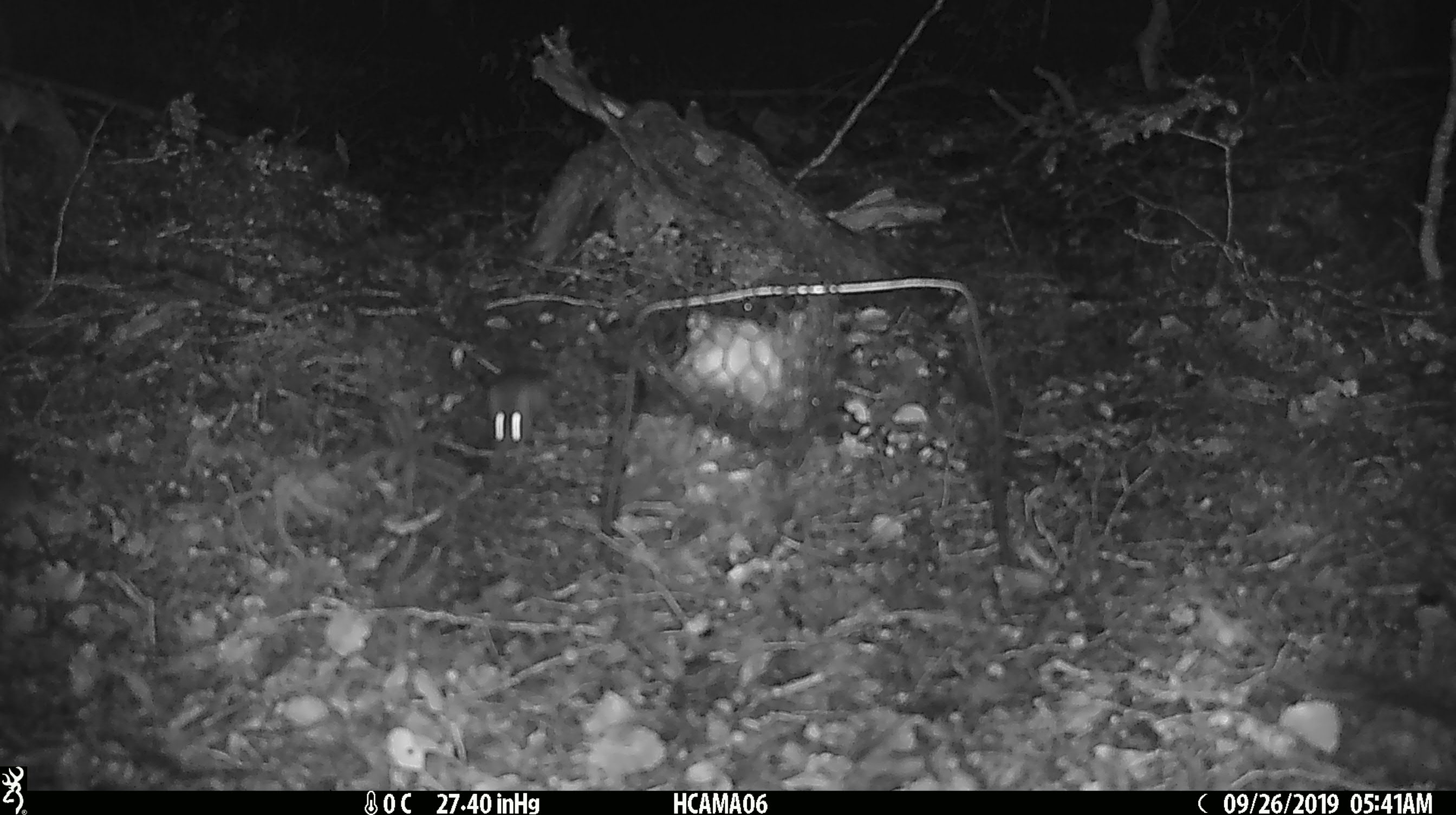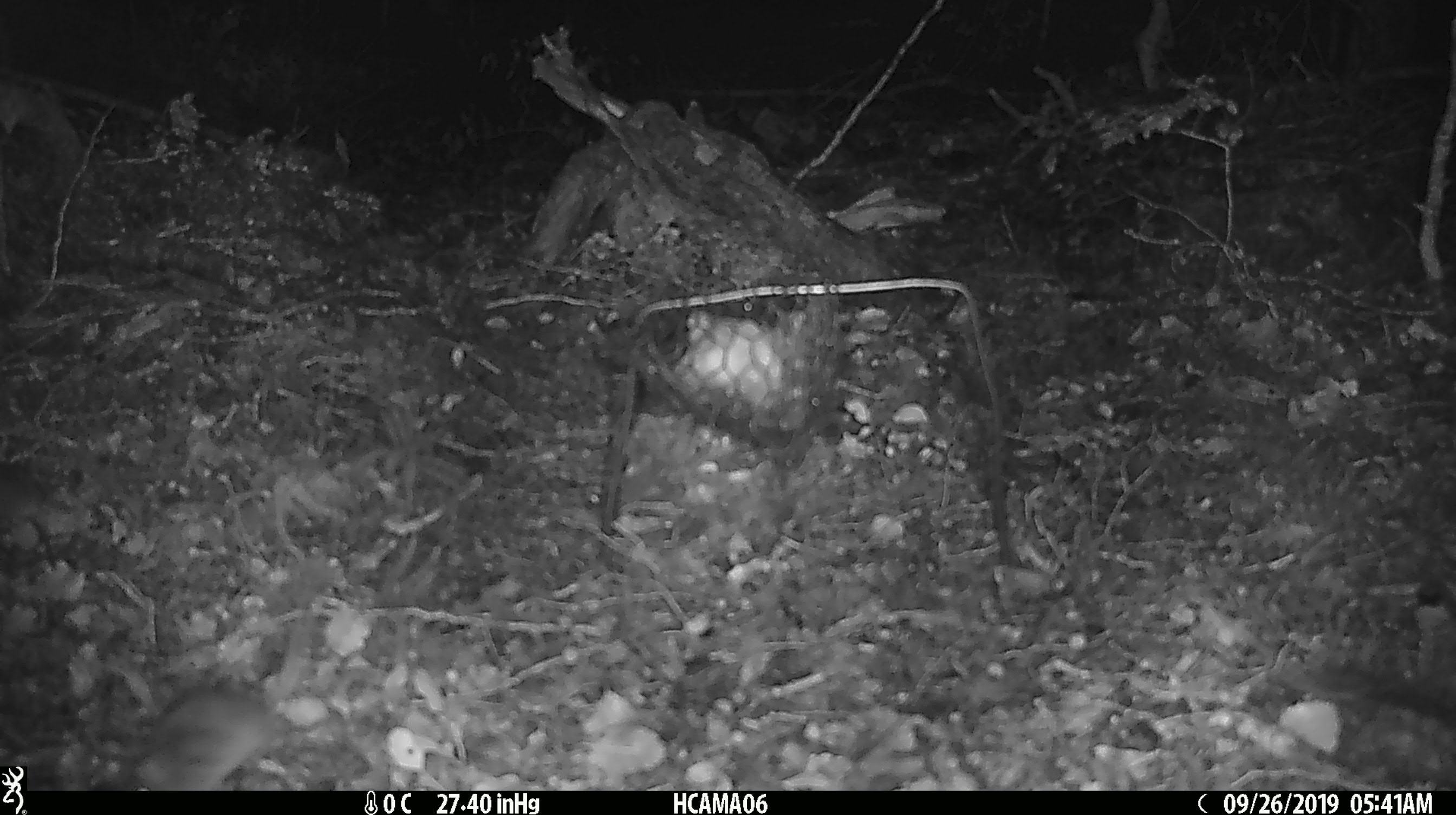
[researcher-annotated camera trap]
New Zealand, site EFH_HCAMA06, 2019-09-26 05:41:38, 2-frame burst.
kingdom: Animalia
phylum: Chordata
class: Mammalia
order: Rodentia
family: Muridae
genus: Mus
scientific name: Mus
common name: mouse